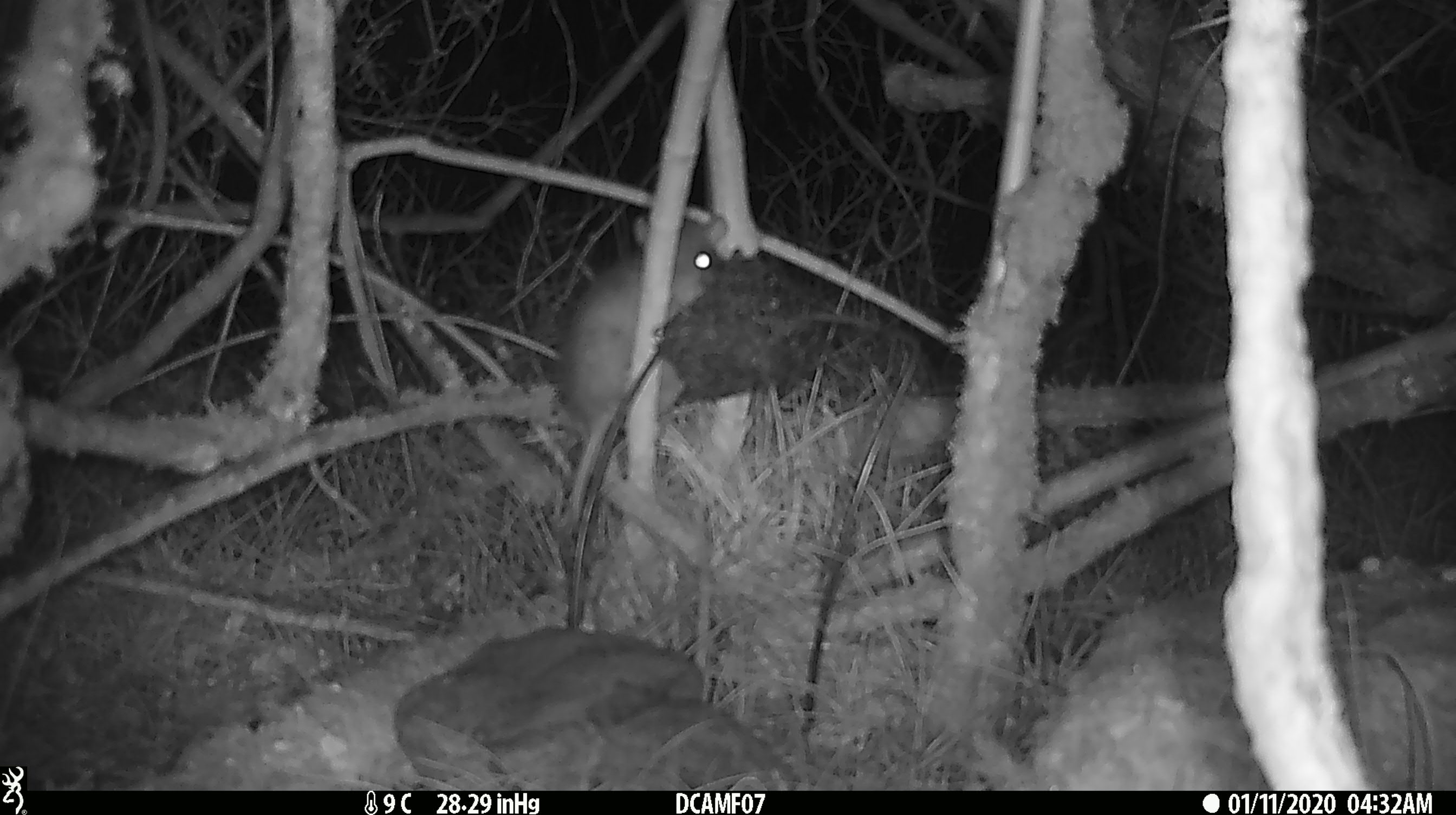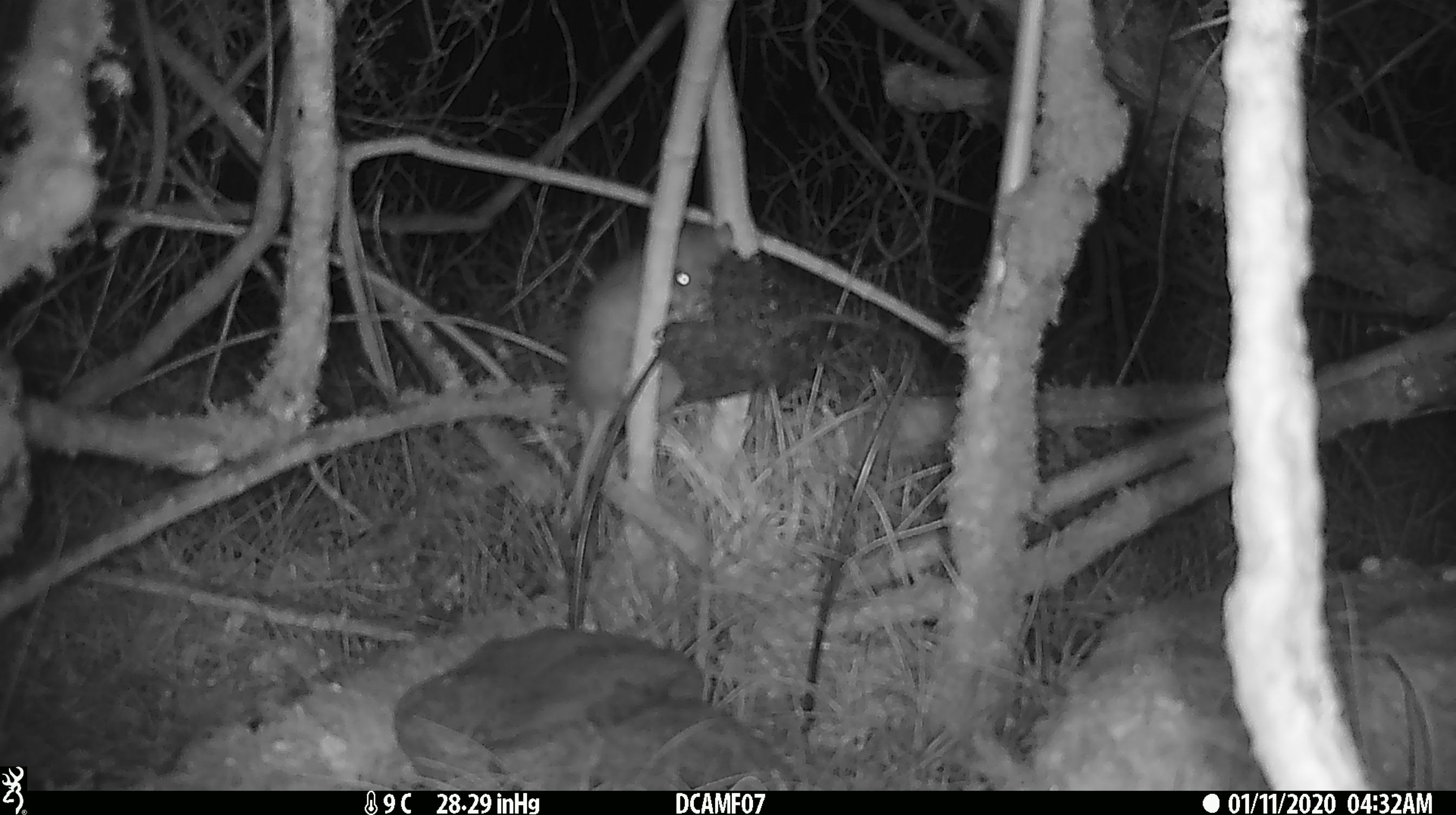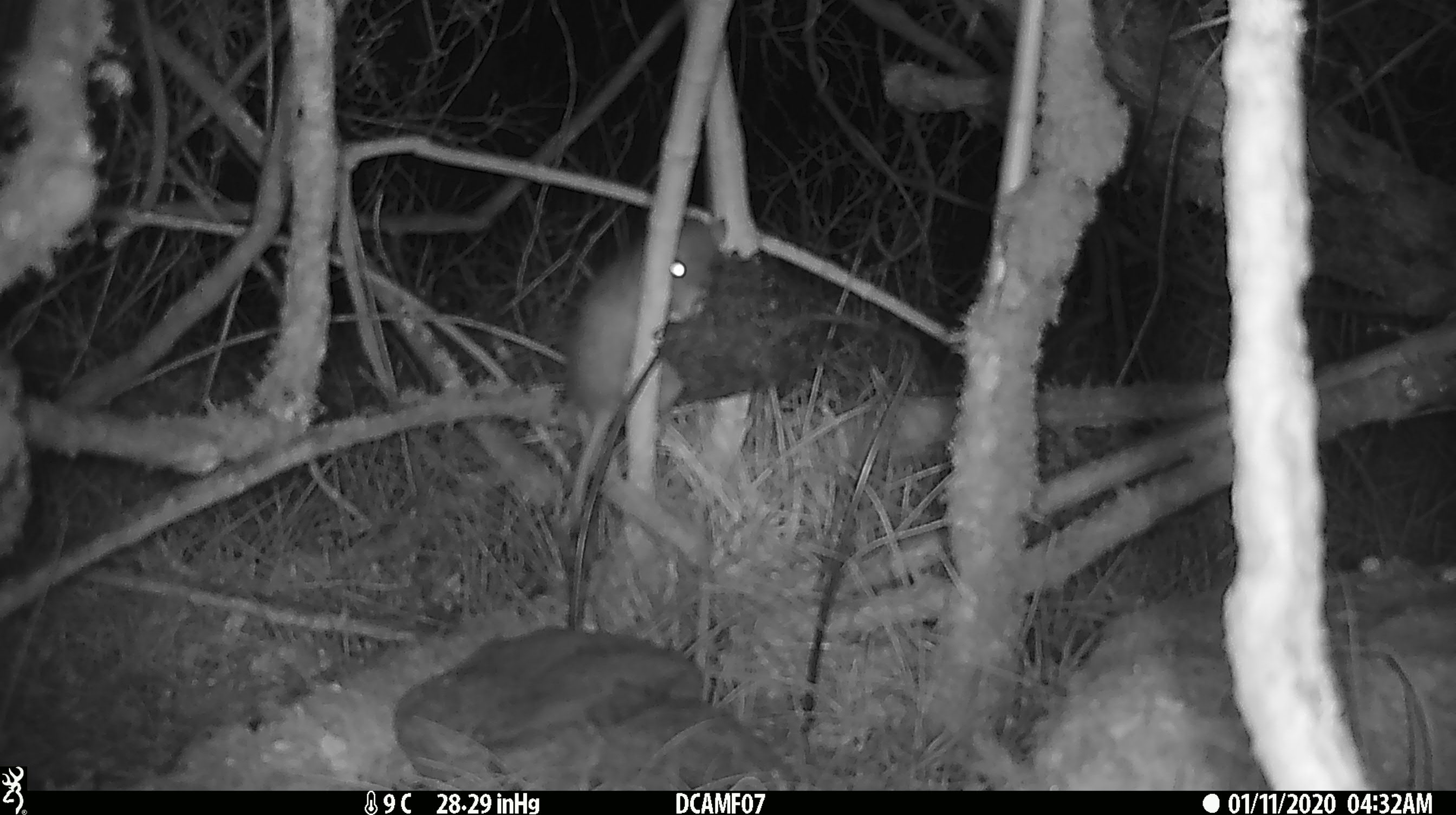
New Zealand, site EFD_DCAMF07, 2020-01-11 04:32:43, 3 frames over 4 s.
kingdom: Animalia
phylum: Chordata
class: Mammalia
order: Rodentia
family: Muridae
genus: Rattus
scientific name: Rattus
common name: rat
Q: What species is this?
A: Rat (Rattus).